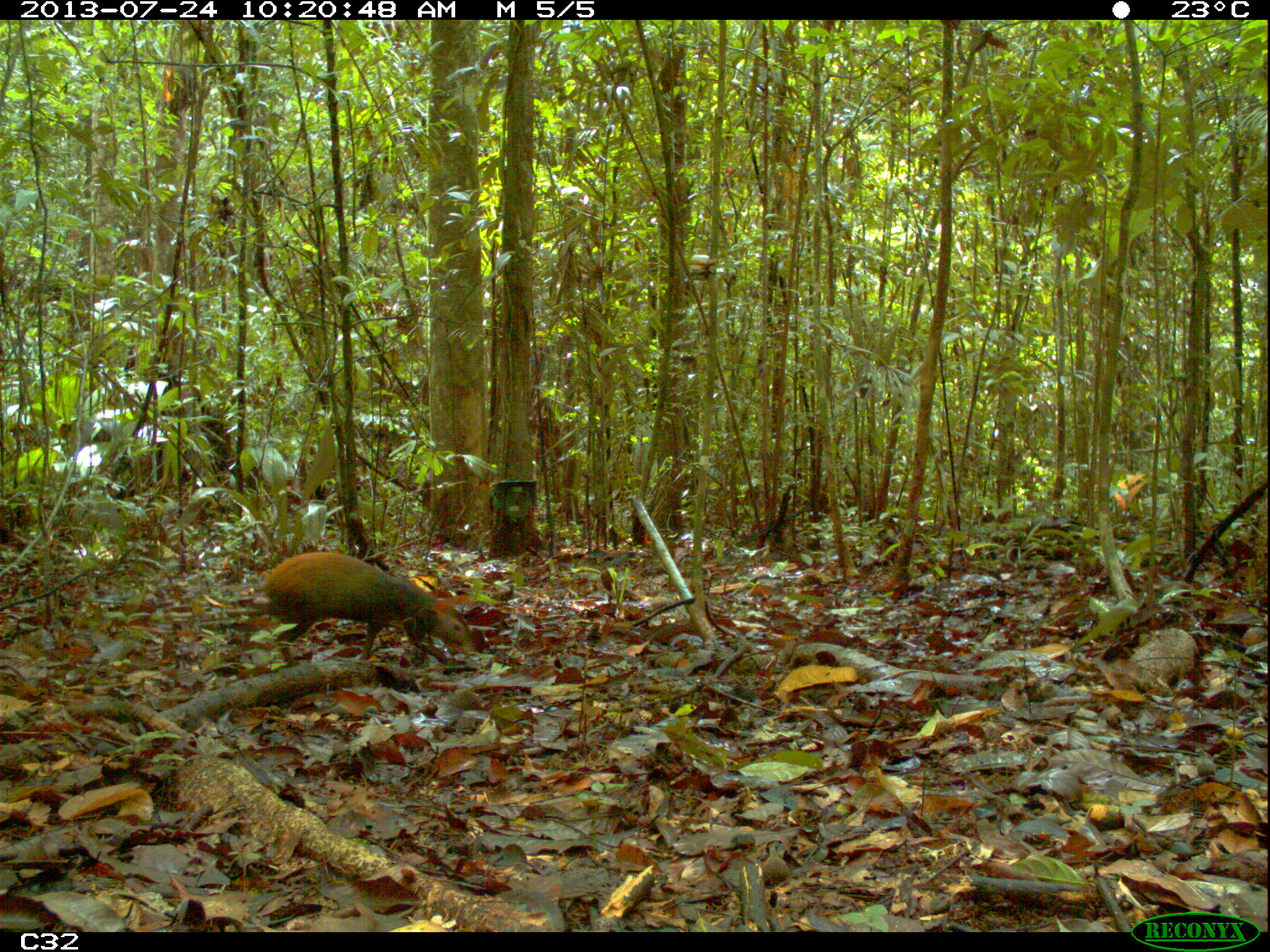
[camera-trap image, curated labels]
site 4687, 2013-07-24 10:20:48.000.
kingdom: Animalia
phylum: Chordata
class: Mammalia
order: Rodentia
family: Dasyproctidae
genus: Dasyprocta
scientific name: Dasyprocta leporina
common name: red-rumped agouti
Dasyprocta leporina (red-rumped agouti), count 1.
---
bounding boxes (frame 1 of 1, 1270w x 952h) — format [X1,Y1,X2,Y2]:
dasyprocta leporina: [260,550,474,666]